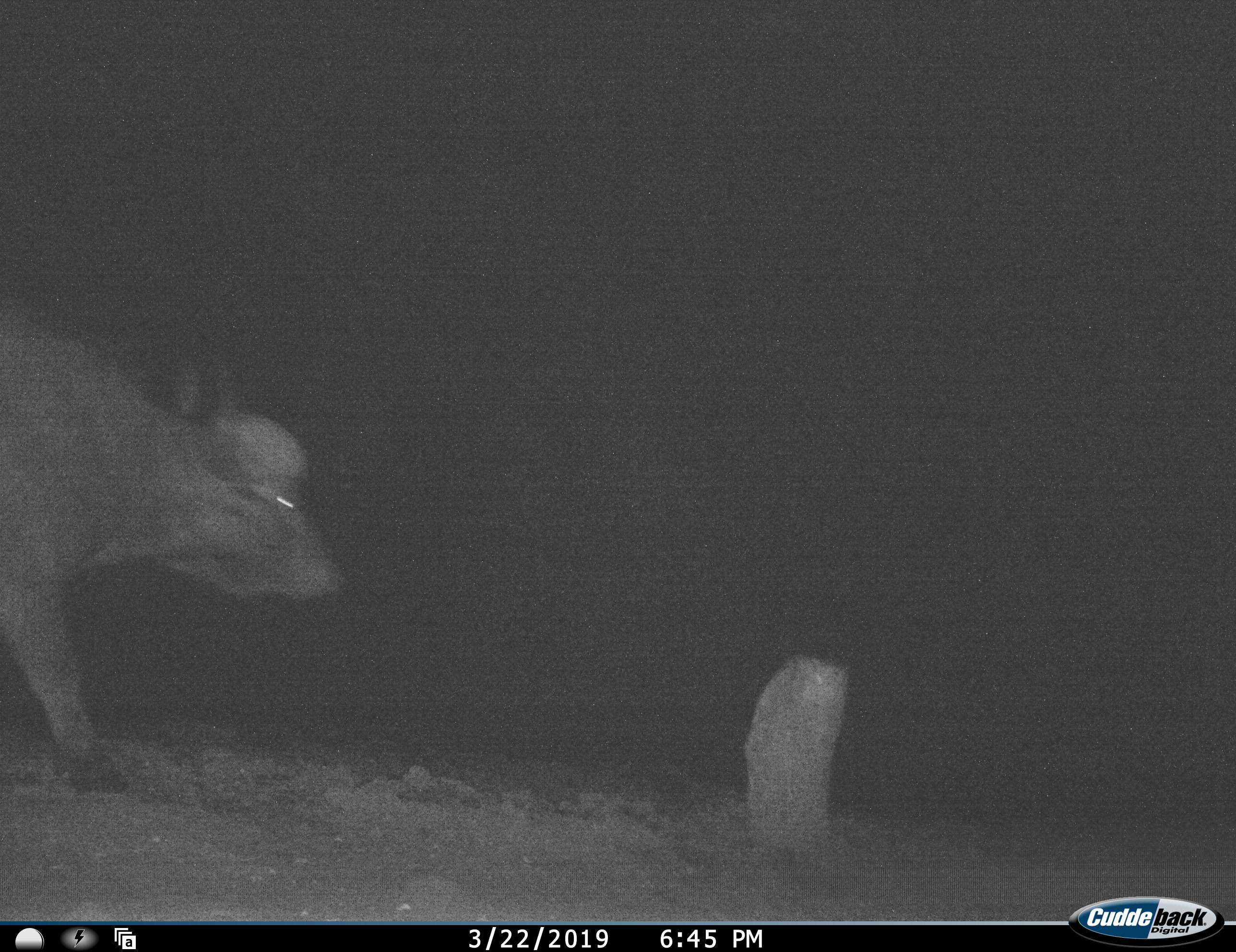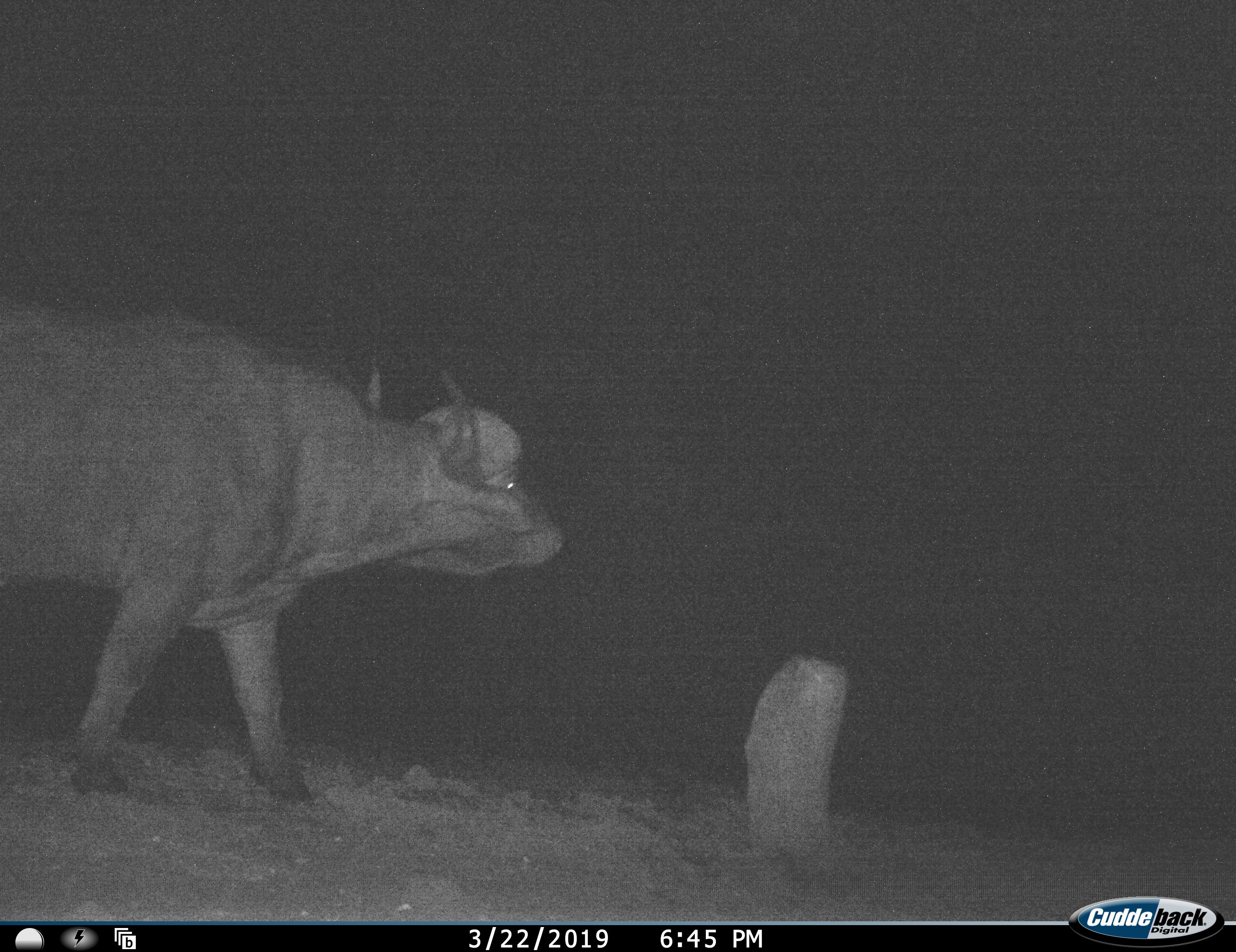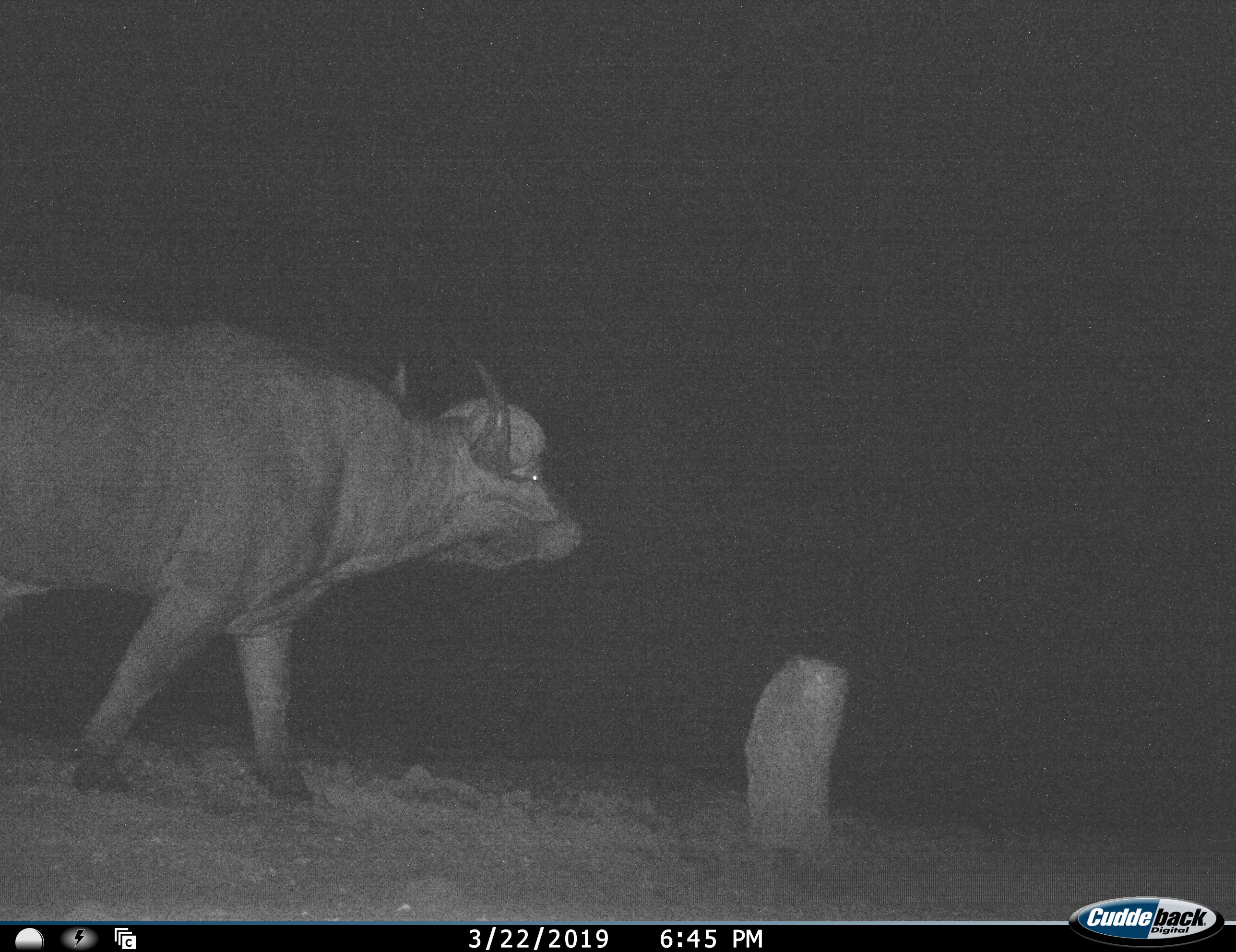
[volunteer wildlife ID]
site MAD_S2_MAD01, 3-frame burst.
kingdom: Animalia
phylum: Chordata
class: Mammalia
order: Artiodactyla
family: Bovidae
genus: Syncerus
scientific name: Syncerus caffer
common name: african buffalo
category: buffalo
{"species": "buffalo (african buffalo) (Syncerus caffer)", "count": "1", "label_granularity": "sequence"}